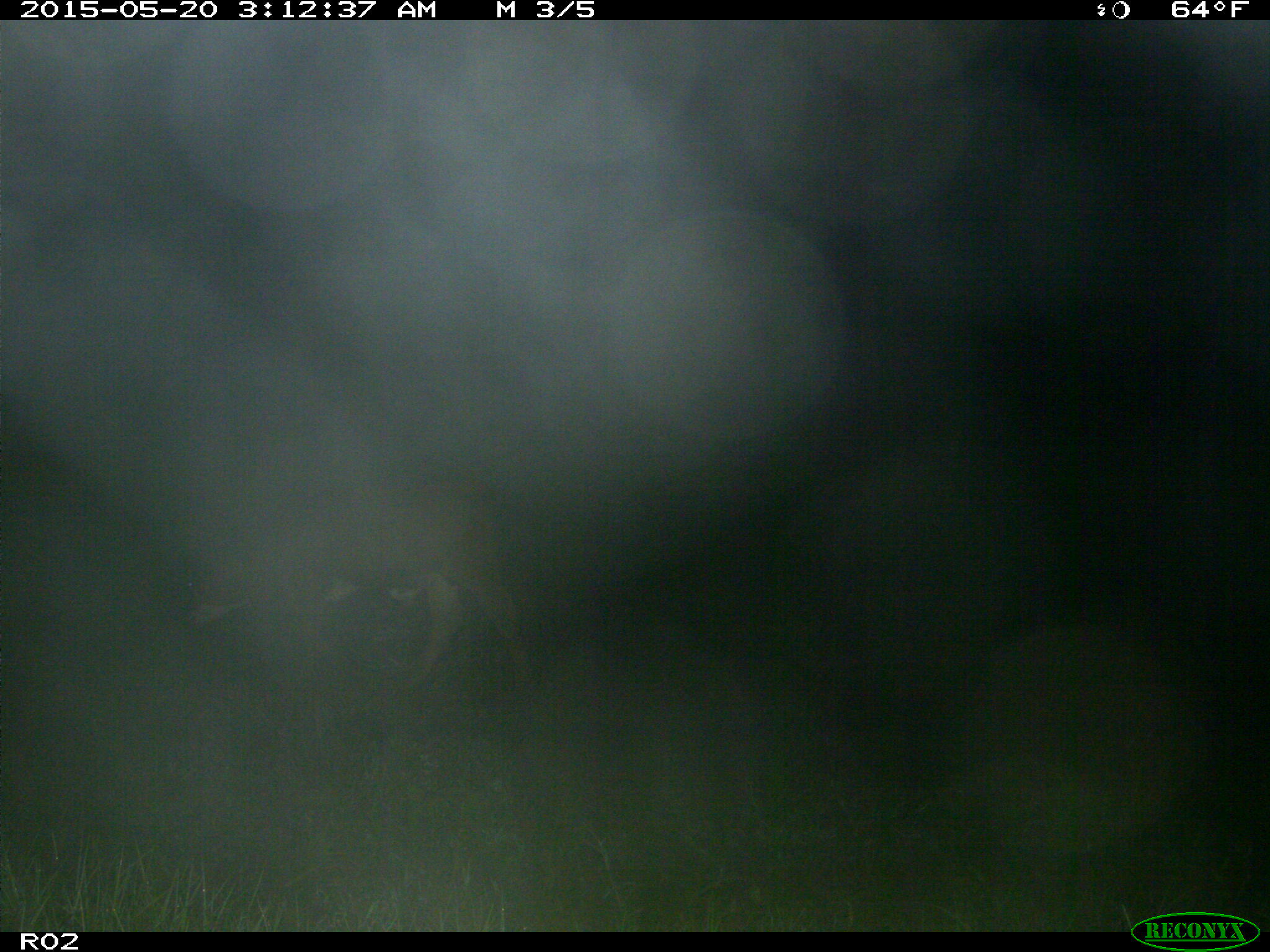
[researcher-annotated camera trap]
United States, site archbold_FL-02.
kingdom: Animalia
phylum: Chordata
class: Mammalia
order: Artiodactyla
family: Bovidae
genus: Bos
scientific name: Bos taurus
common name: domestic cow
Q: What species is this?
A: Bos taurus (domestic cow).